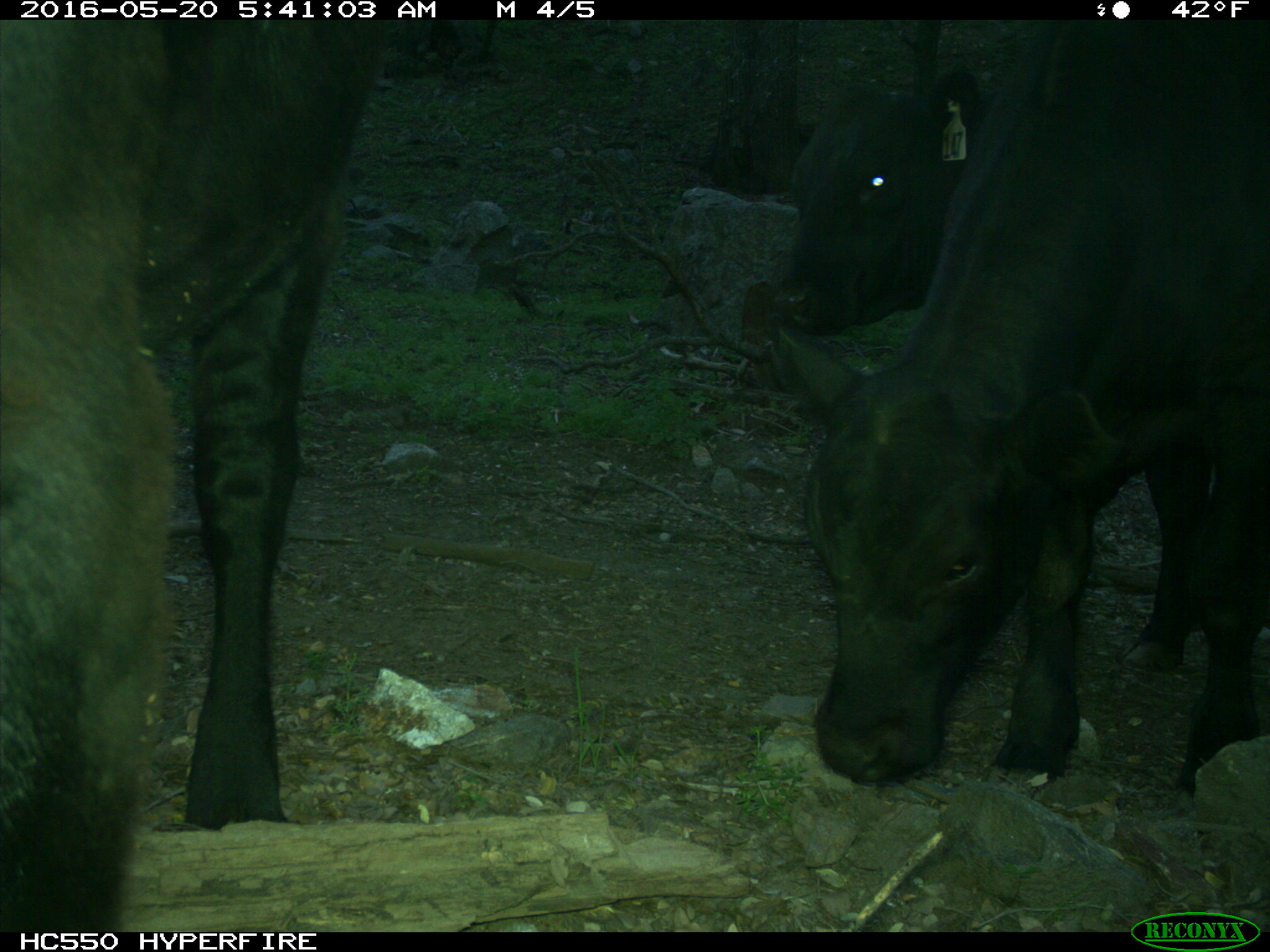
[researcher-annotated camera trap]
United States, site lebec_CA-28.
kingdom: Animalia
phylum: Chordata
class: Mammalia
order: Artiodactyla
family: Bovidae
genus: Bos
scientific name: Bos taurus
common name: domestic cow